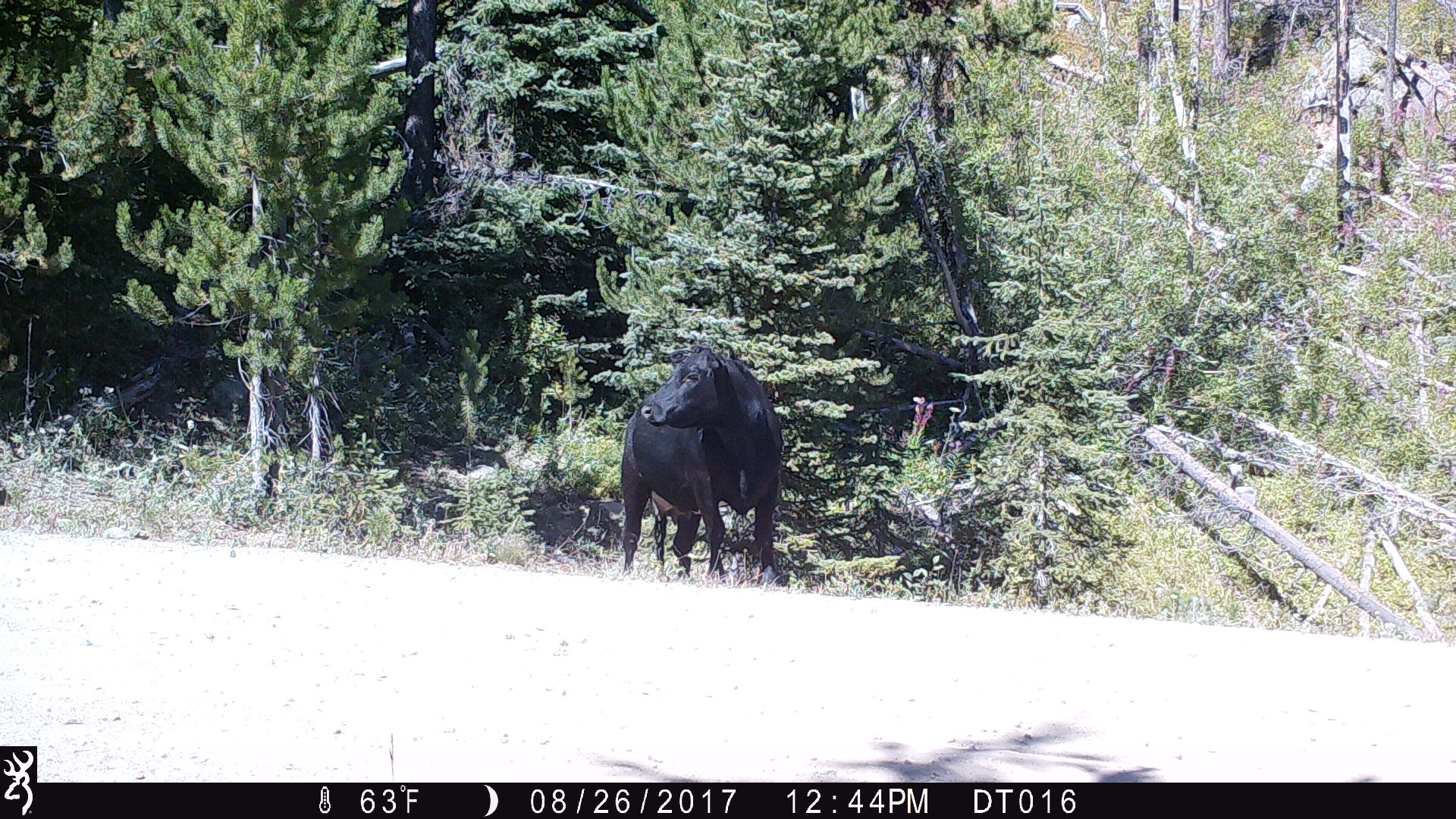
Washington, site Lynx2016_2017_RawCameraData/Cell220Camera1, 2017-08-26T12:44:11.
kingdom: Animalia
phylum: Chordata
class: Mammalia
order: Artiodactyla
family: Bovidae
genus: Bos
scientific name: Bos taurus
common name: domestic cattle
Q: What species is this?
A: Domestic cattle (Bos taurus).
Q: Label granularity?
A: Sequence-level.